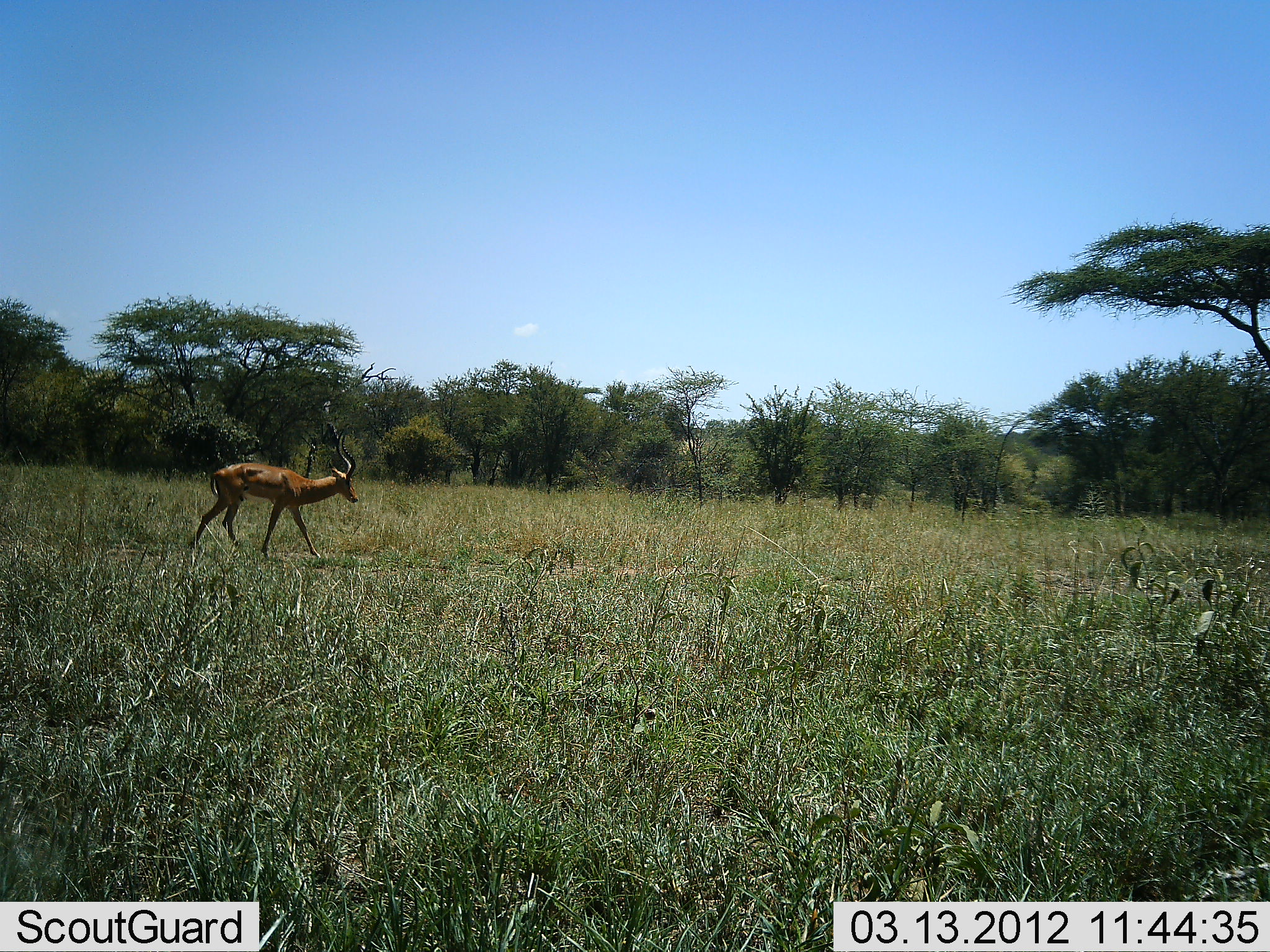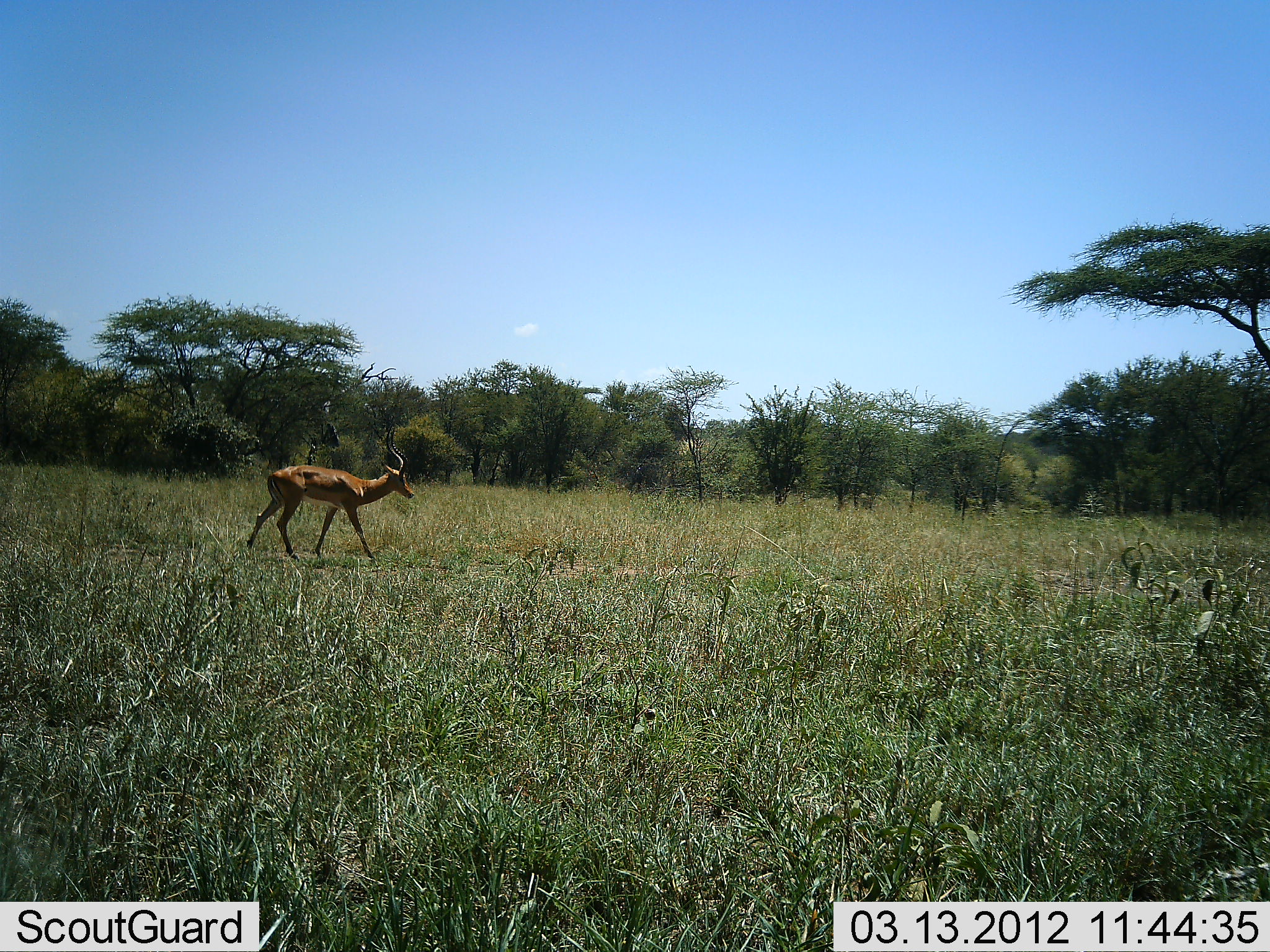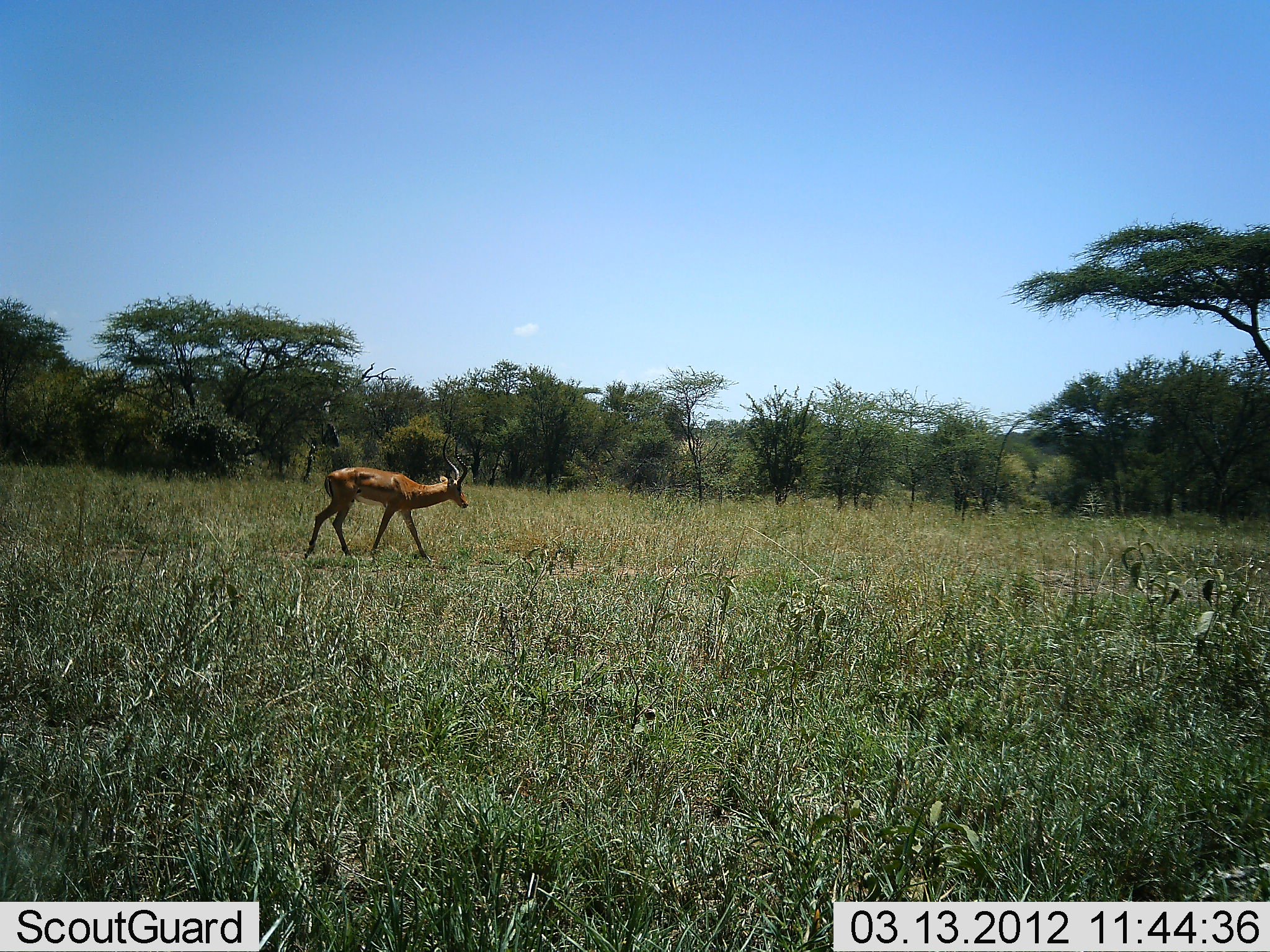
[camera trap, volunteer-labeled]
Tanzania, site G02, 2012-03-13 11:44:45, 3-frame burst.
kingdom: Animalia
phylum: Chordata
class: Mammalia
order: Artiodactyla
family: Bovidae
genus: Aepyceros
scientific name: Aepyceros melampus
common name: impala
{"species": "impala (Aepyceros melampus)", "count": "1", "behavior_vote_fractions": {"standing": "0%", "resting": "0%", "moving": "100%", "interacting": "0%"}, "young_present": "0%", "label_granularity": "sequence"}